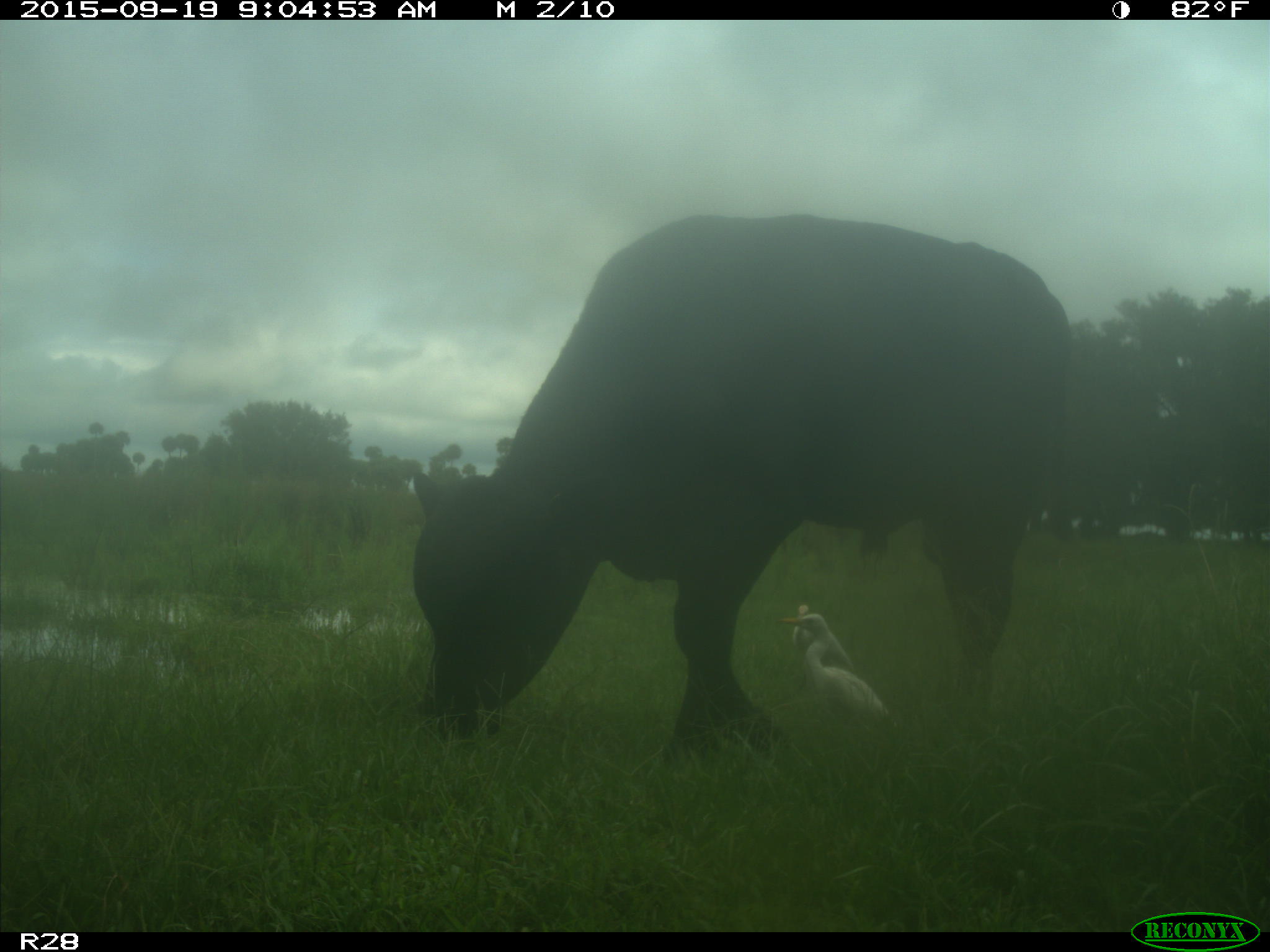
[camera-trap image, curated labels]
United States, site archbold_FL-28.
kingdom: Animalia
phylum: Chordata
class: Mammalia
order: Artiodactyla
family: Bovidae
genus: Bos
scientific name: Bos taurus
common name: domestic cow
Bos taurus (domestic cow).